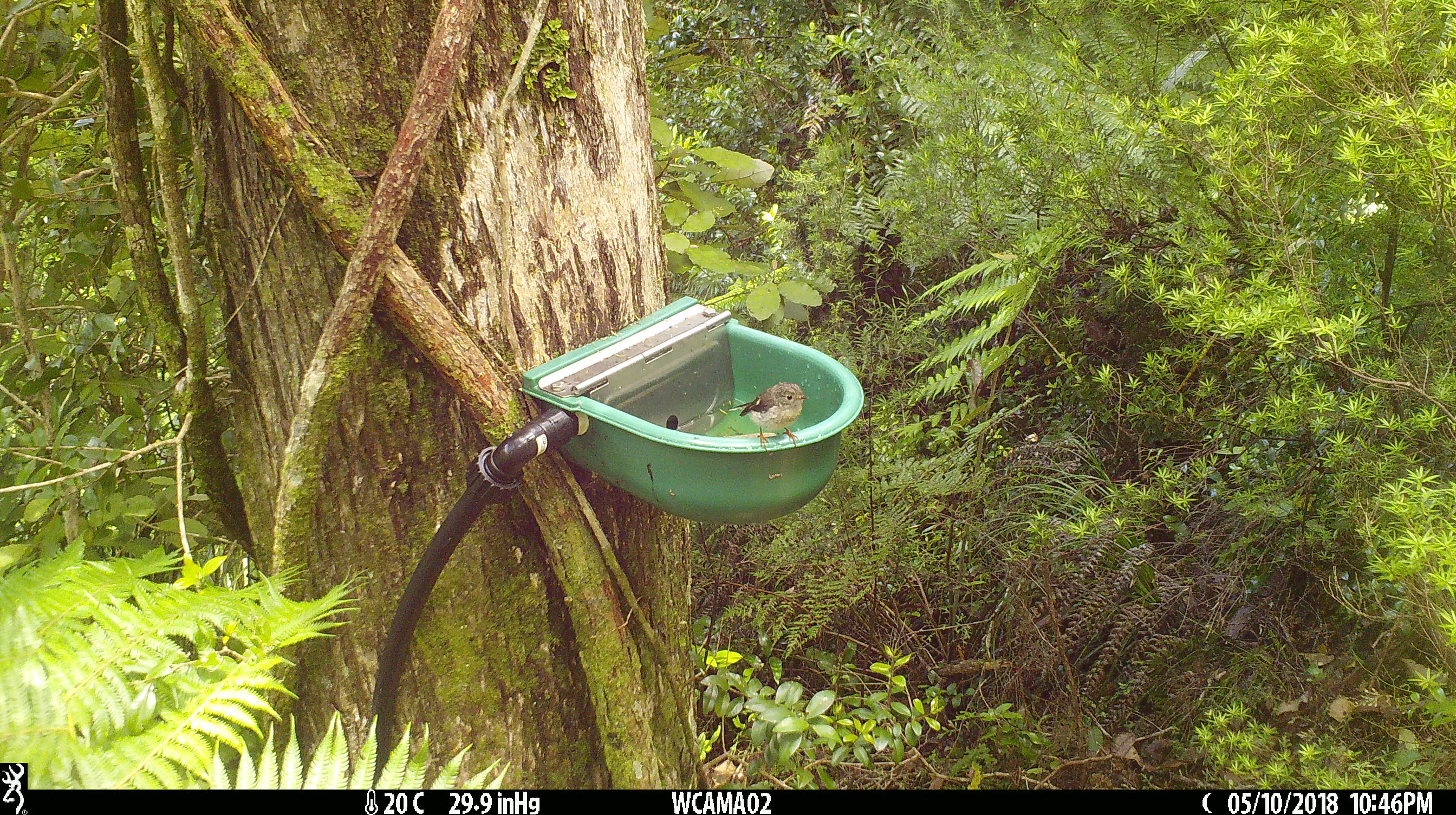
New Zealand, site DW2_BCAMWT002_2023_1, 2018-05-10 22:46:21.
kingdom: Animalia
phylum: Chordata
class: Aves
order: Passeriformes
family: Petroicidae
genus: Petroica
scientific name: Petroica macrocephala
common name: tomtit